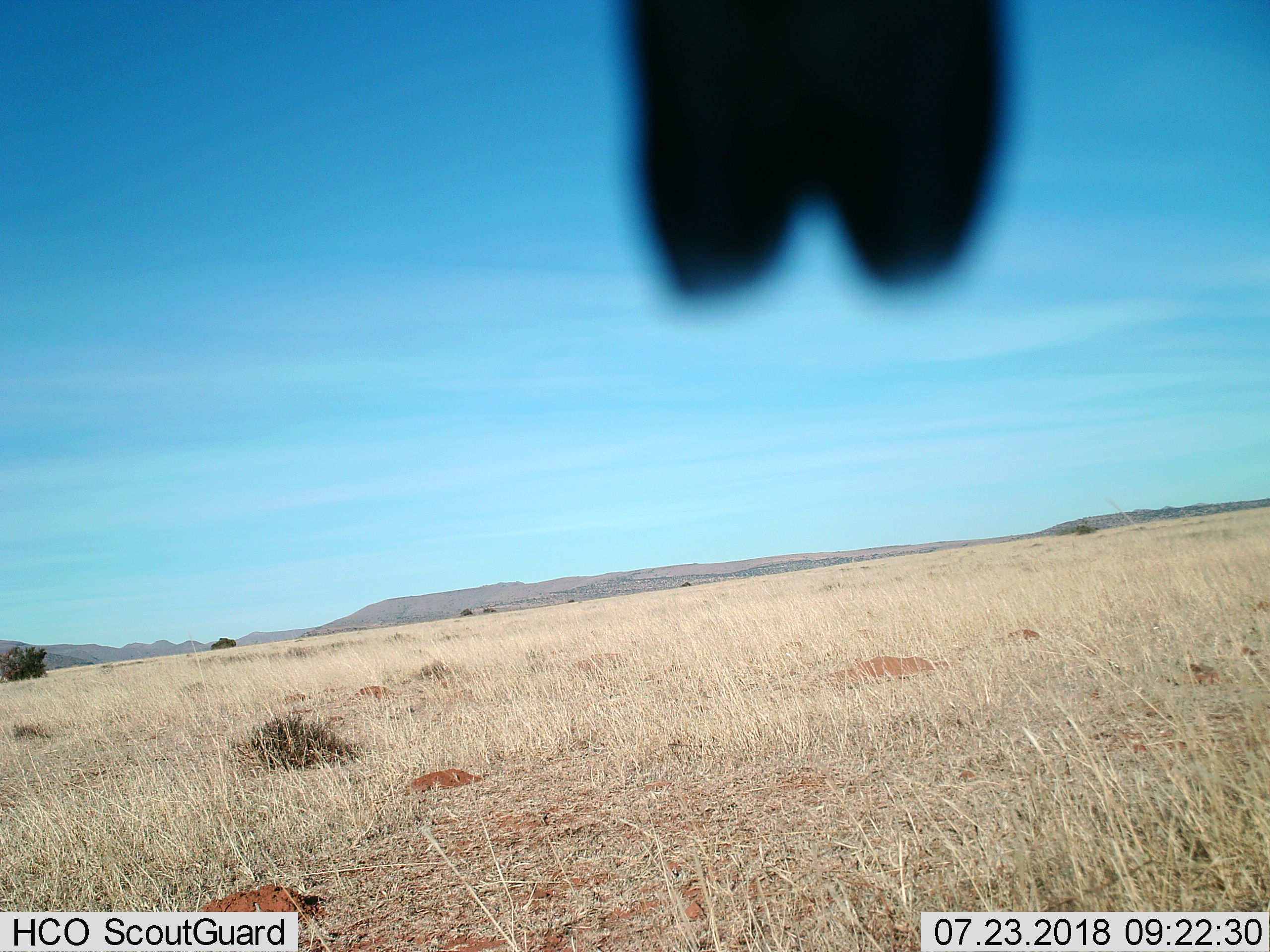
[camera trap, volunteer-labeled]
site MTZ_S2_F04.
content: unidentified animal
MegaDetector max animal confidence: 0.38